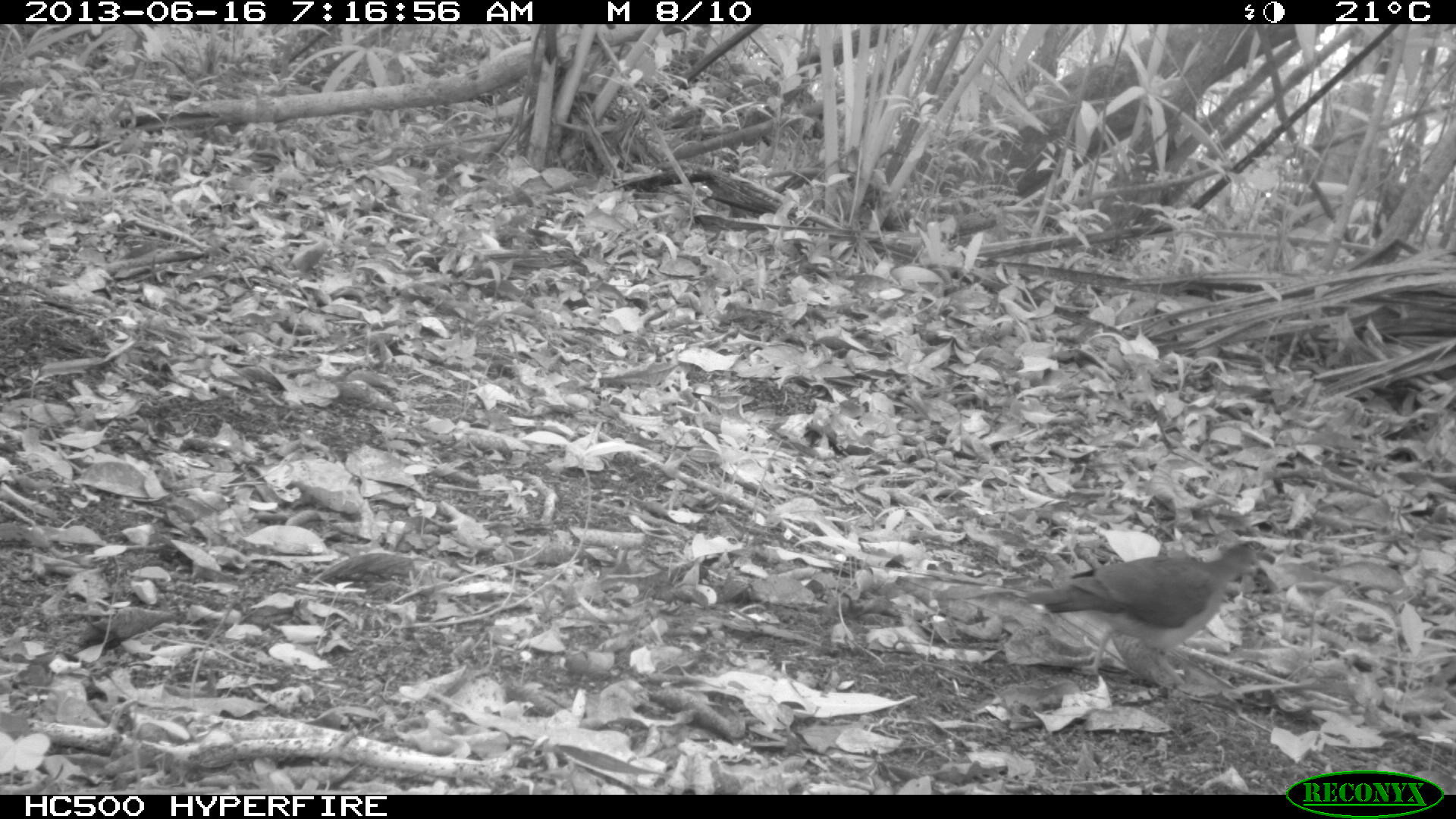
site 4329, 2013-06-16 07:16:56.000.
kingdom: Animalia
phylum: Chordata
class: Aves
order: Columbiformes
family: Columbidae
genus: Leptotila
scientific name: Leptotila plumbeiceps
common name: gray-headed dove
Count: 1.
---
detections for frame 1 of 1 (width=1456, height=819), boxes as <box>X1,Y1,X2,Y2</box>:
leptotila plumbeiceps: <box>1023,543,1269,689</box>